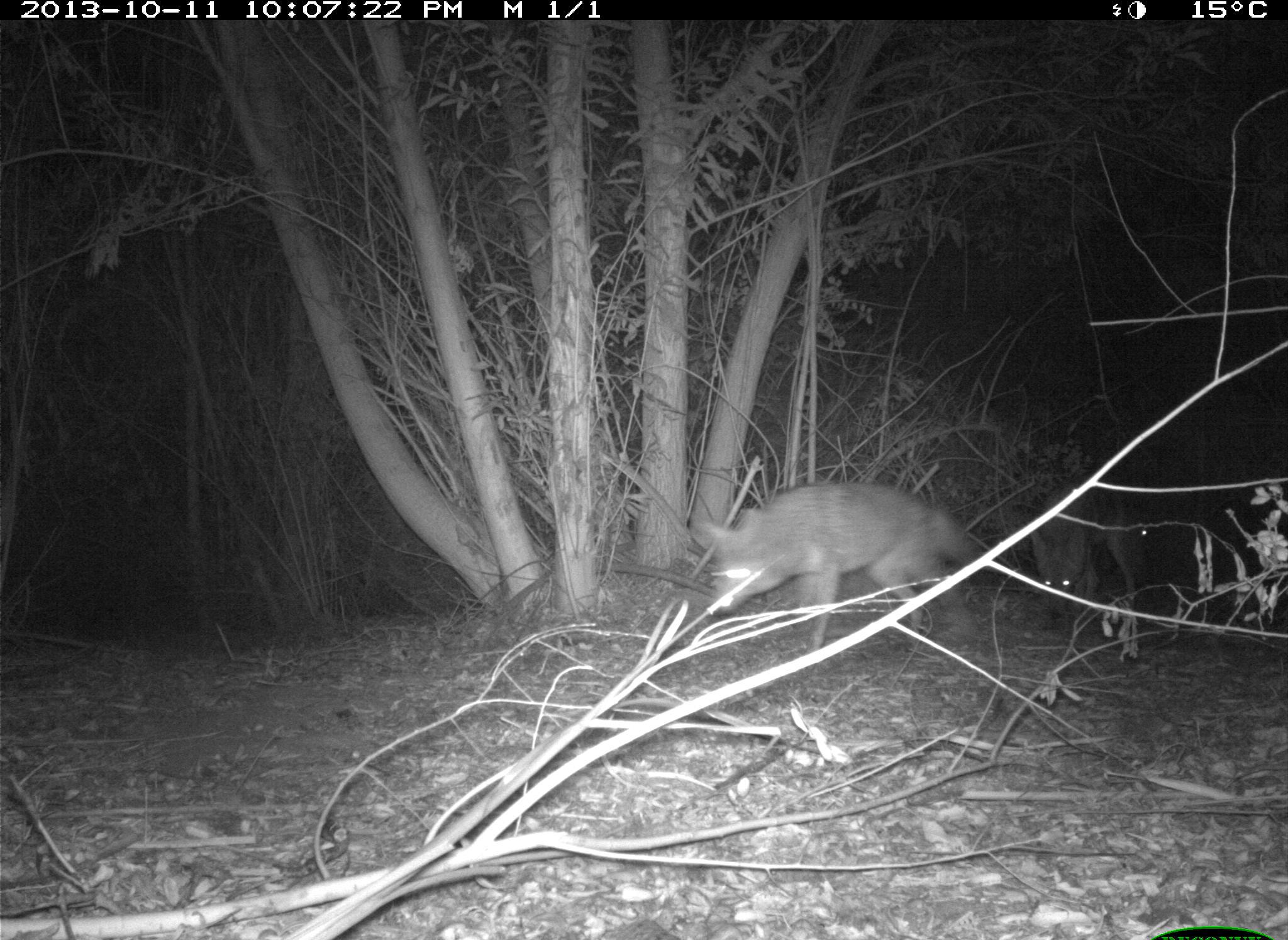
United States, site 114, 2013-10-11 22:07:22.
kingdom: Animalia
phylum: Chordata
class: Mammalia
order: Carnivora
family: Canidae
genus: Canis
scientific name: Canis latrans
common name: coyote